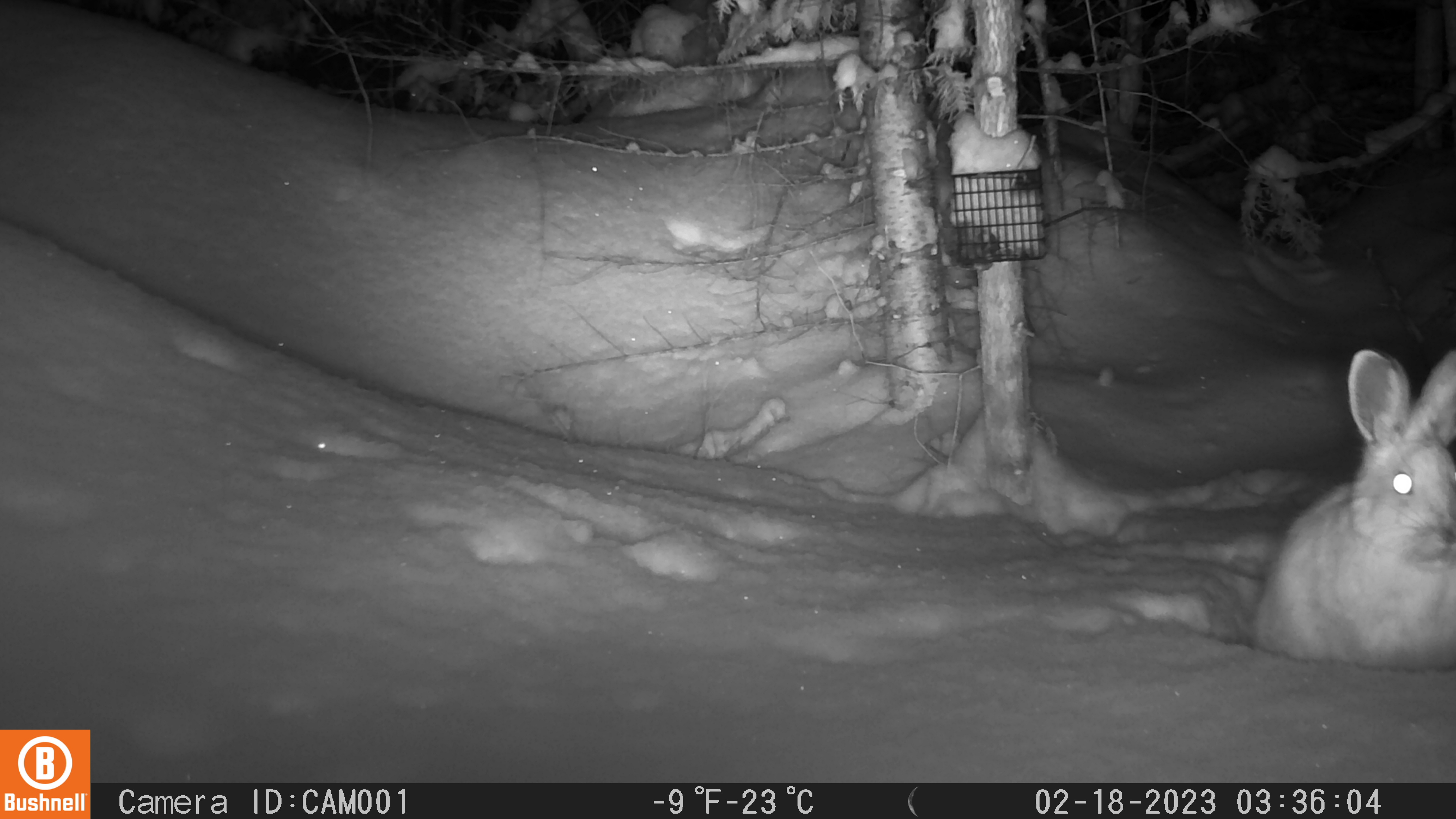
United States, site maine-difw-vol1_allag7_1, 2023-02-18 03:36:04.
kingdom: Animalia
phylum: Chordata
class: Mammalia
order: Lagomorpha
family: Leporidae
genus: Lepus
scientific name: Lepus americanus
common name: snowshoe hare